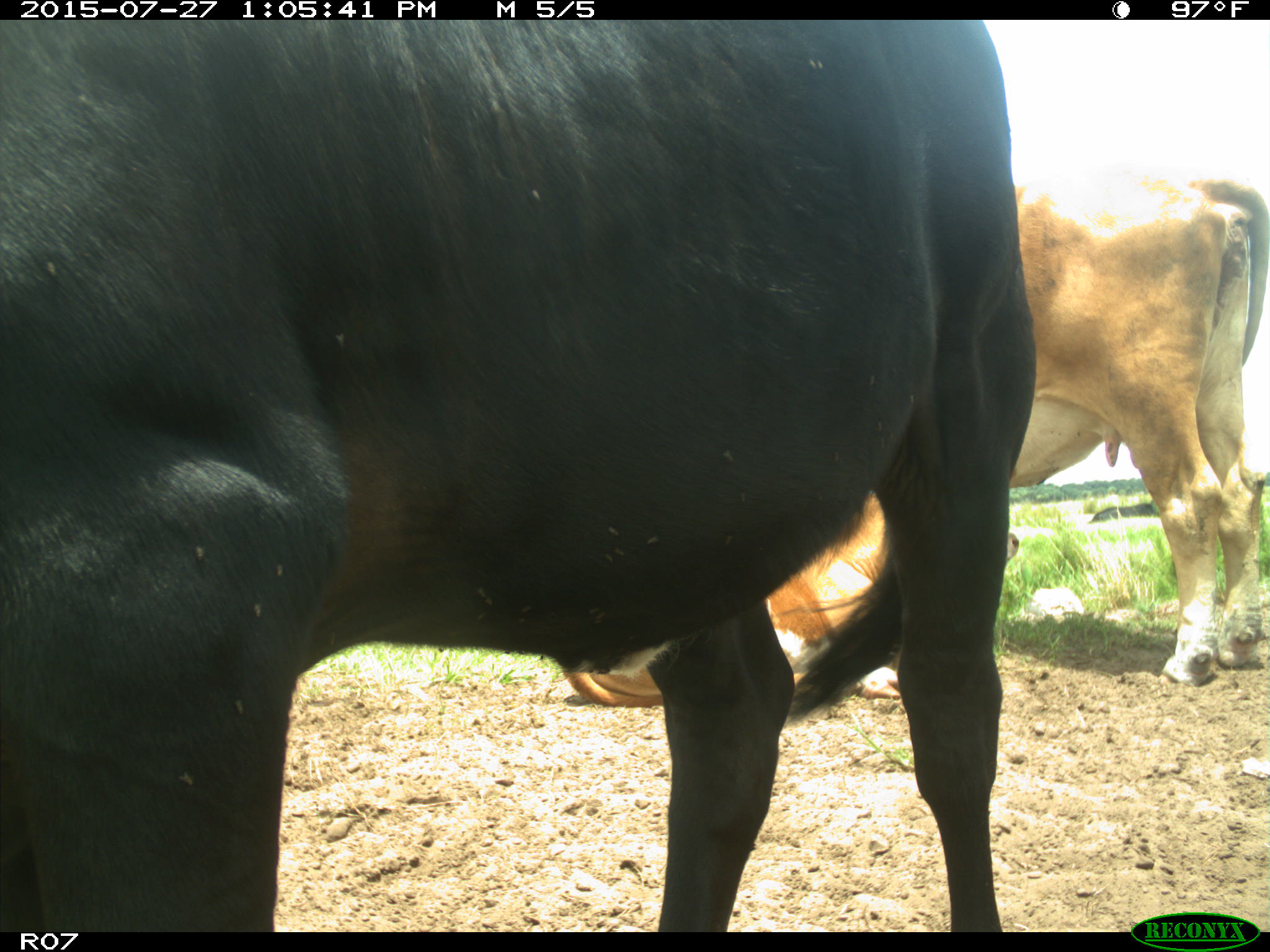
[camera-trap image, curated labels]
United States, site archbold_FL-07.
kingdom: Animalia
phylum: Chordata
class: Mammalia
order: Artiodactyla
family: Bovidae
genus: Bos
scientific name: Bos taurus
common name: domestic cow